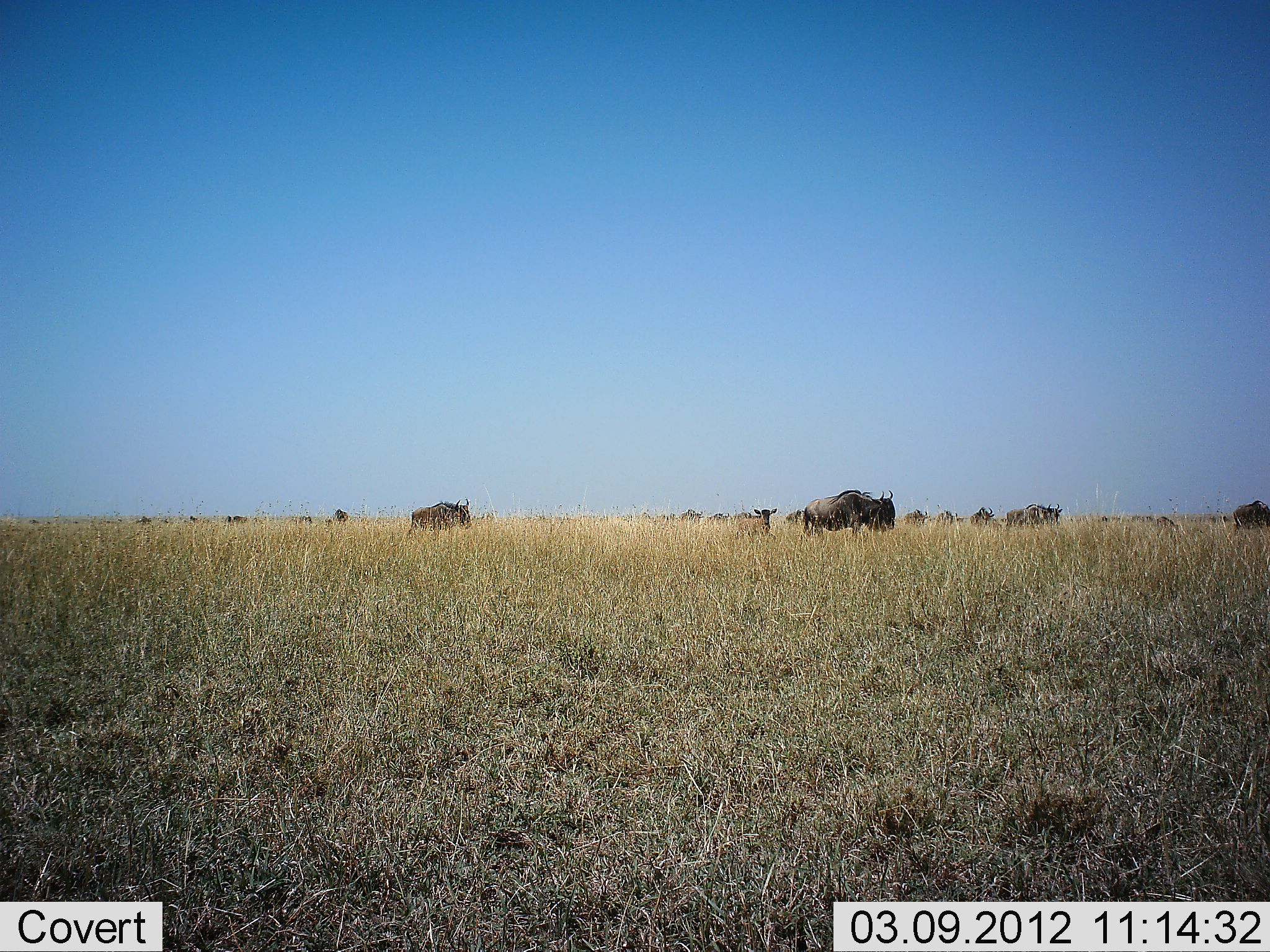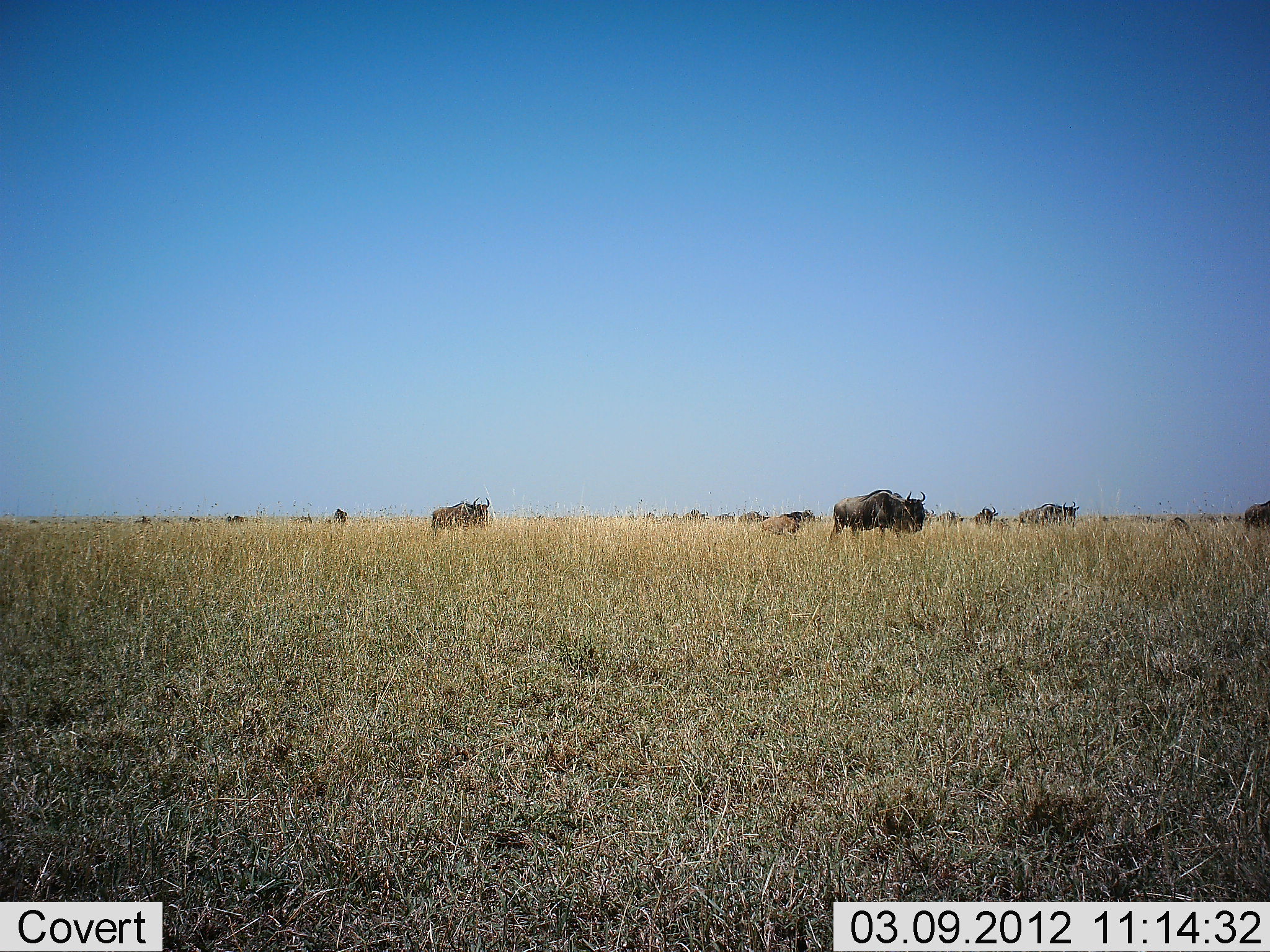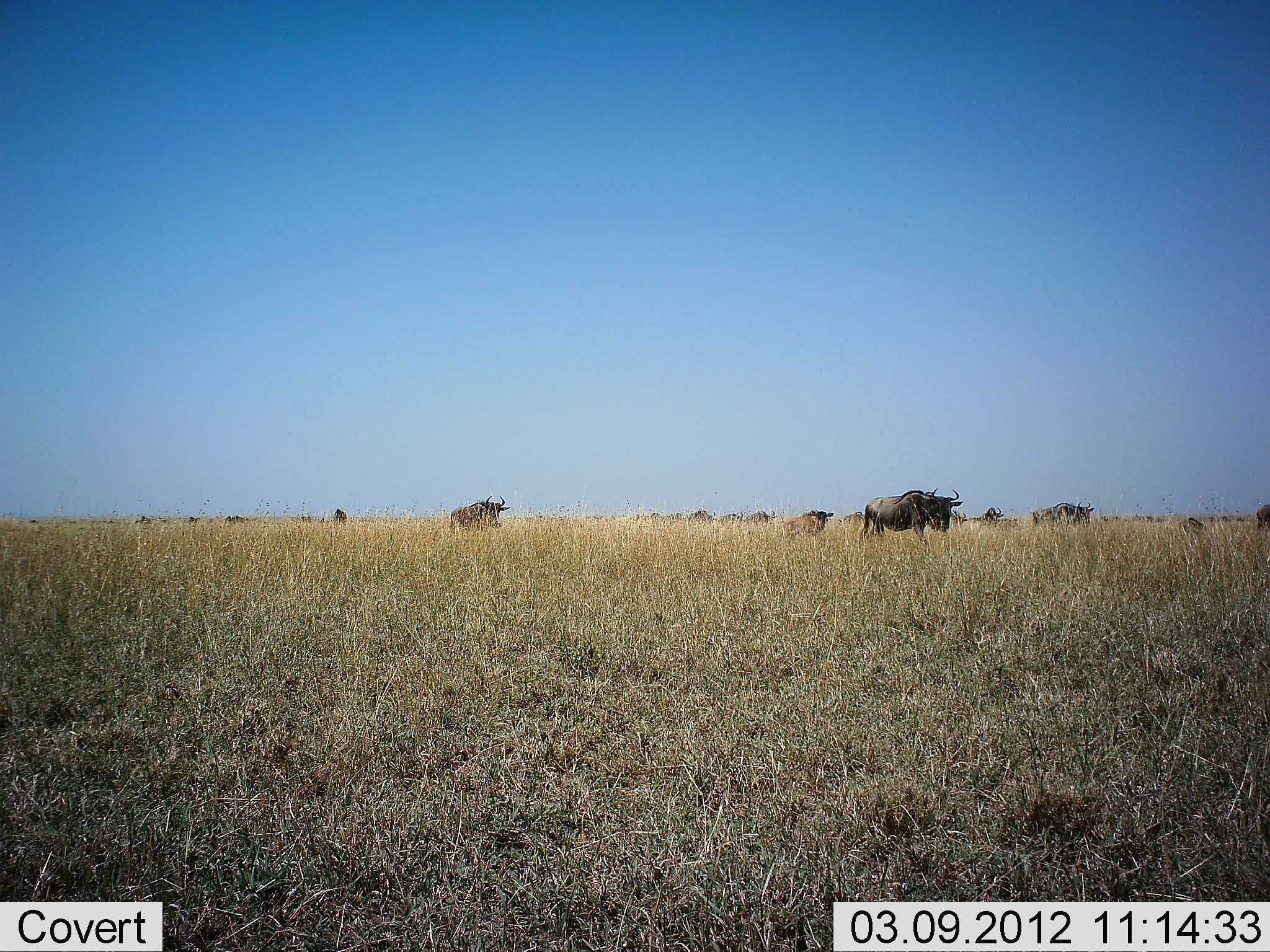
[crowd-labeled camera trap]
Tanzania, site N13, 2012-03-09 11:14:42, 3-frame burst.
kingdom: Animalia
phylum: Chordata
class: Mammalia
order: Artiodactyla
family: Bovidae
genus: Connochaetes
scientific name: Connochaetes taurinus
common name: blue wildebeest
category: wildebeest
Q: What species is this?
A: Wildebeest (blue wildebeest) (Connochaetes taurinus).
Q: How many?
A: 11-50.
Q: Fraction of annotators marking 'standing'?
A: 0%.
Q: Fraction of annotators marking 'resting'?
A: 0%.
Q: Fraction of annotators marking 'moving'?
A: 100%.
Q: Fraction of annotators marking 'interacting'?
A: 0%.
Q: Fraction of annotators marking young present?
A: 20%.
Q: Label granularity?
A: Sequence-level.